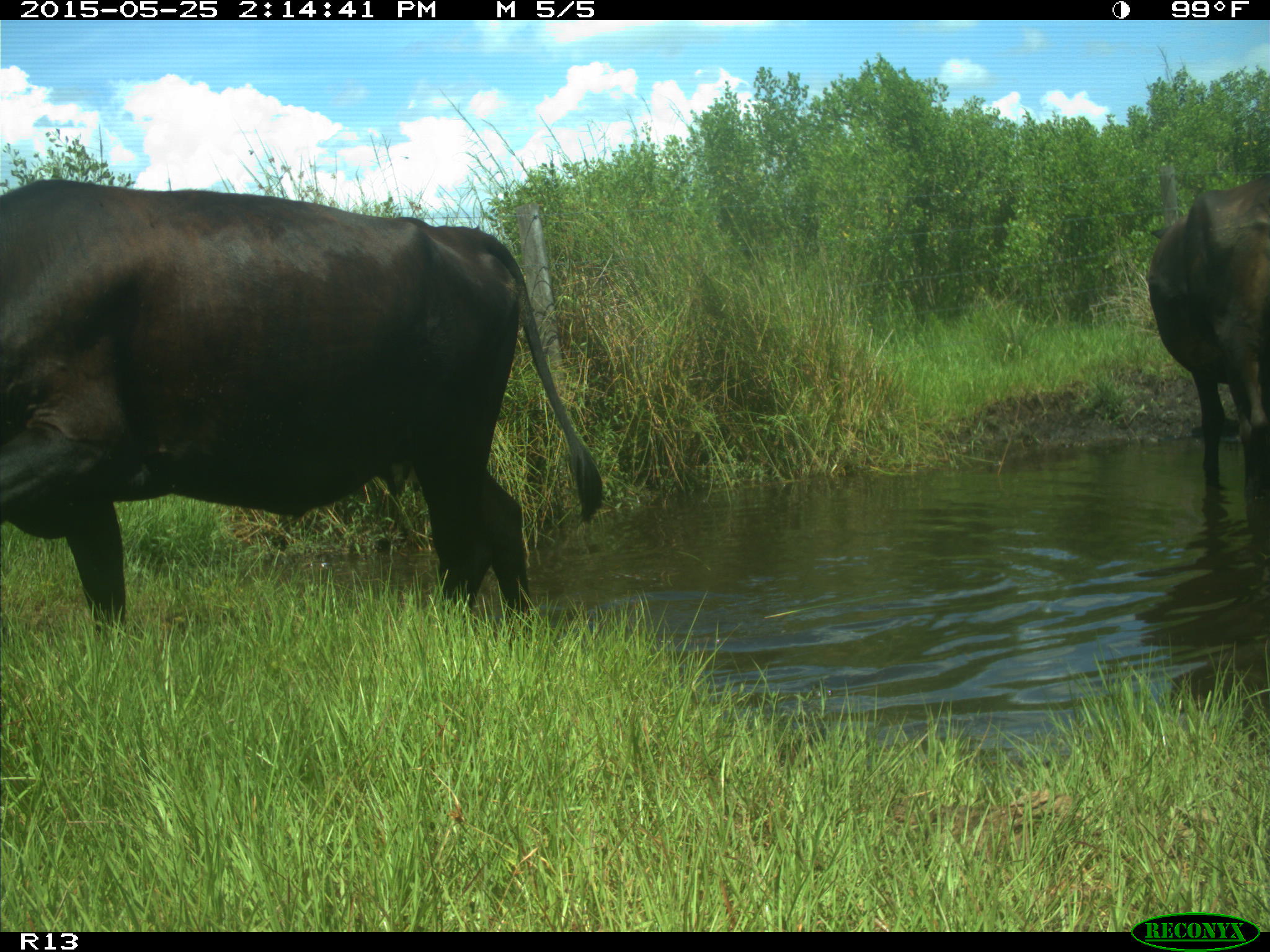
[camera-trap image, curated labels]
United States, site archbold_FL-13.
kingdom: Animalia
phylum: Chordata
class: Mammalia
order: Artiodactyla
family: Bovidae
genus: Bos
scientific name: Bos taurus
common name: domestic cow